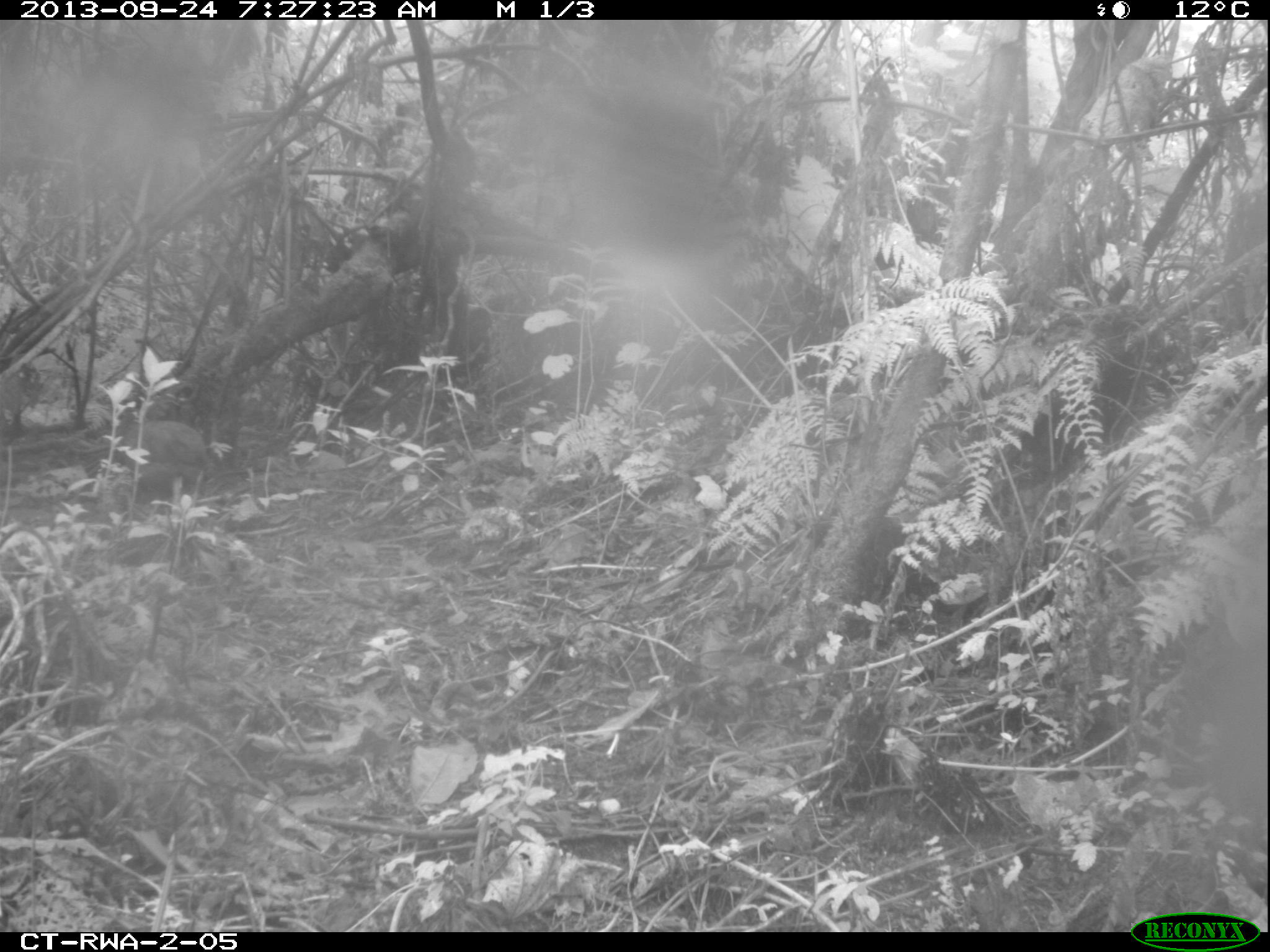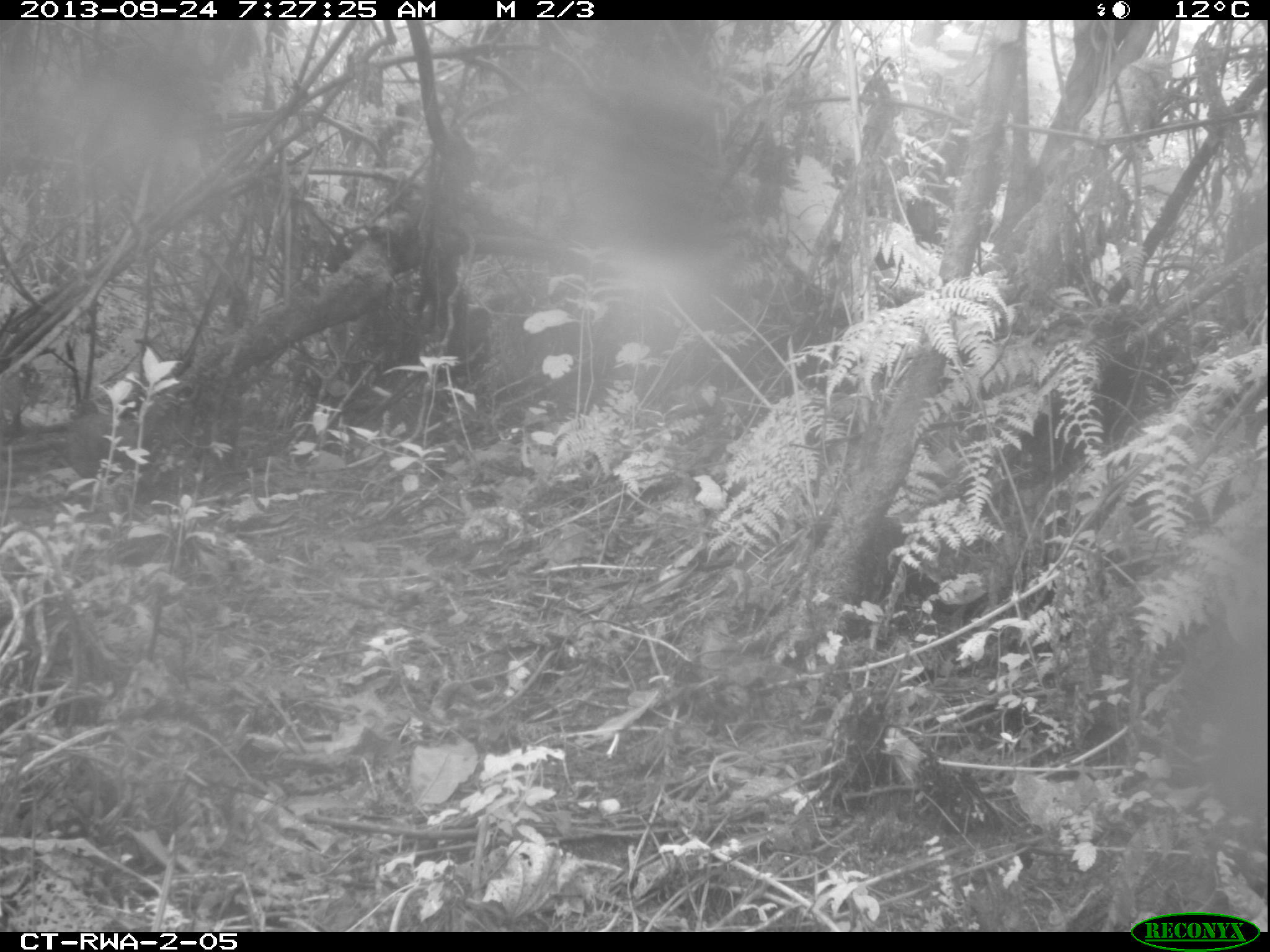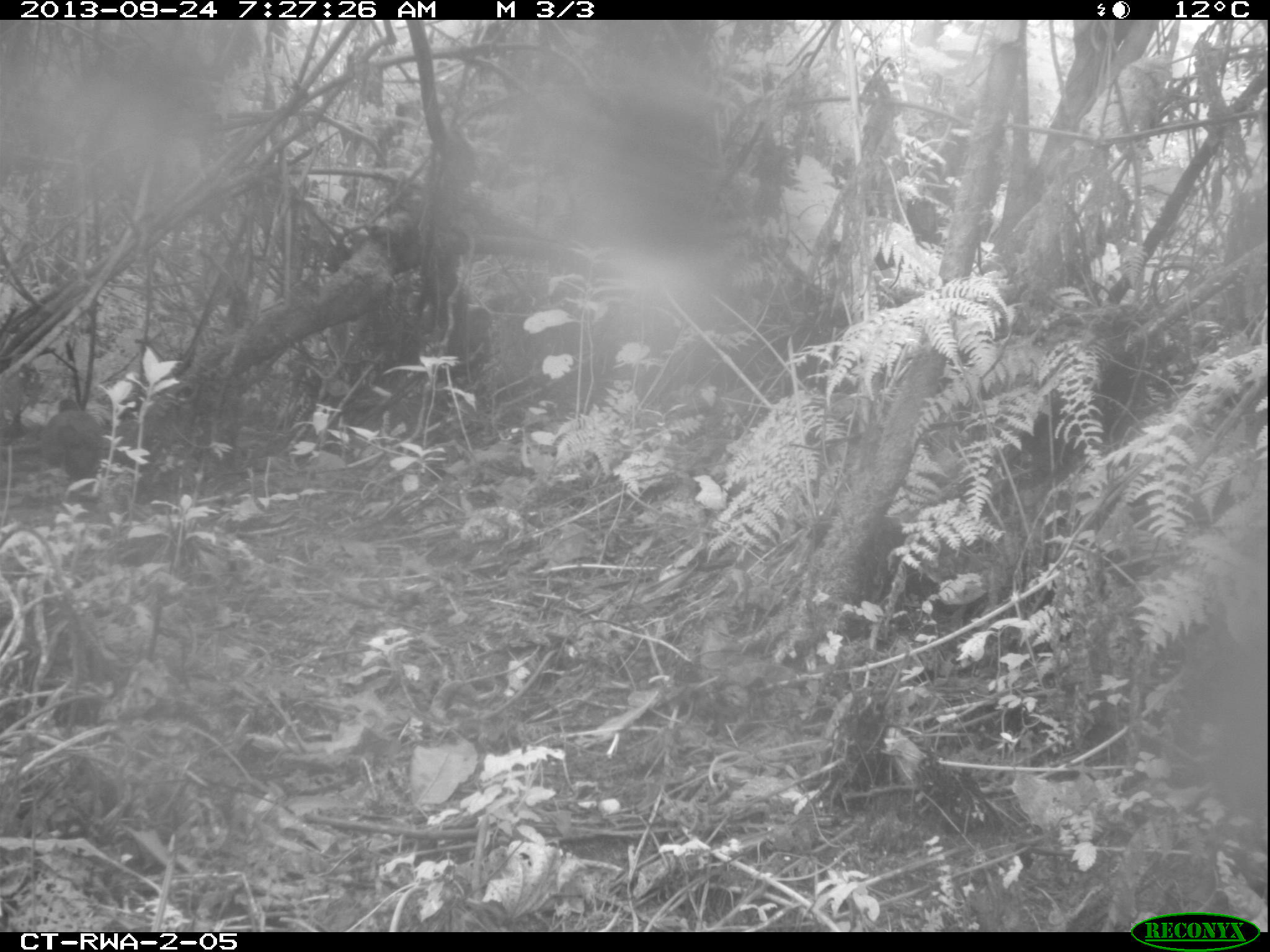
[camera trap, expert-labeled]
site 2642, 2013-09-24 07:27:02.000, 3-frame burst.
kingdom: Animalia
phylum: Chordata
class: Aves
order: Galliformes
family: Phasianidae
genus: Pternistis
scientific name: Pternistis nobilis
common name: handsome francolin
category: francolinus nobilis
Francolinus nobilis (handsome francolin) (Pternistis nobilis), count 1.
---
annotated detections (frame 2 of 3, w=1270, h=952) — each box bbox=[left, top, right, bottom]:
francolinus nobilis: bbox=[65, 398, 142, 487]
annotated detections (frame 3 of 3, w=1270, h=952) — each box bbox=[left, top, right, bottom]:
francolinus nobilis: bbox=[33, 391, 109, 497]